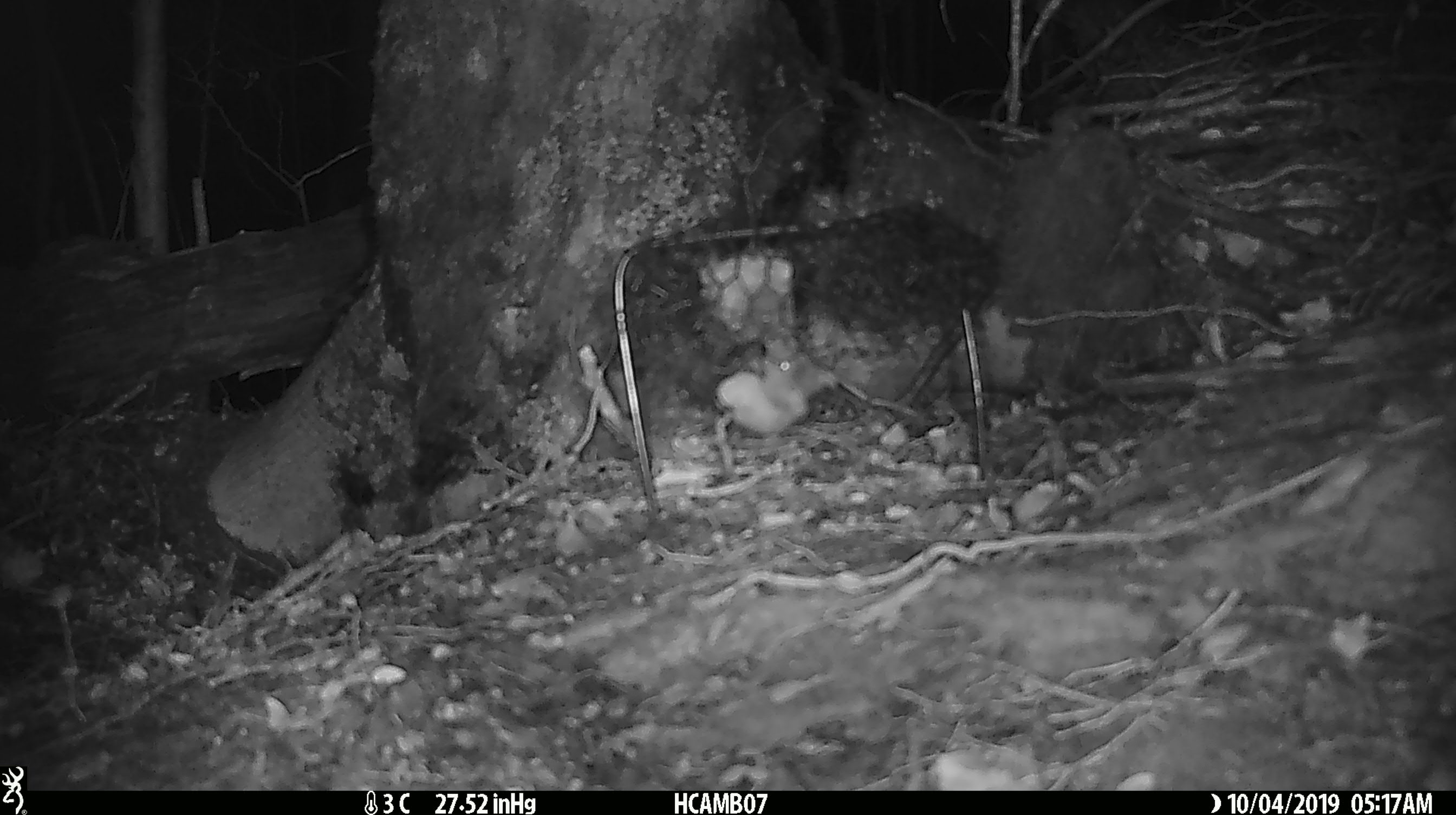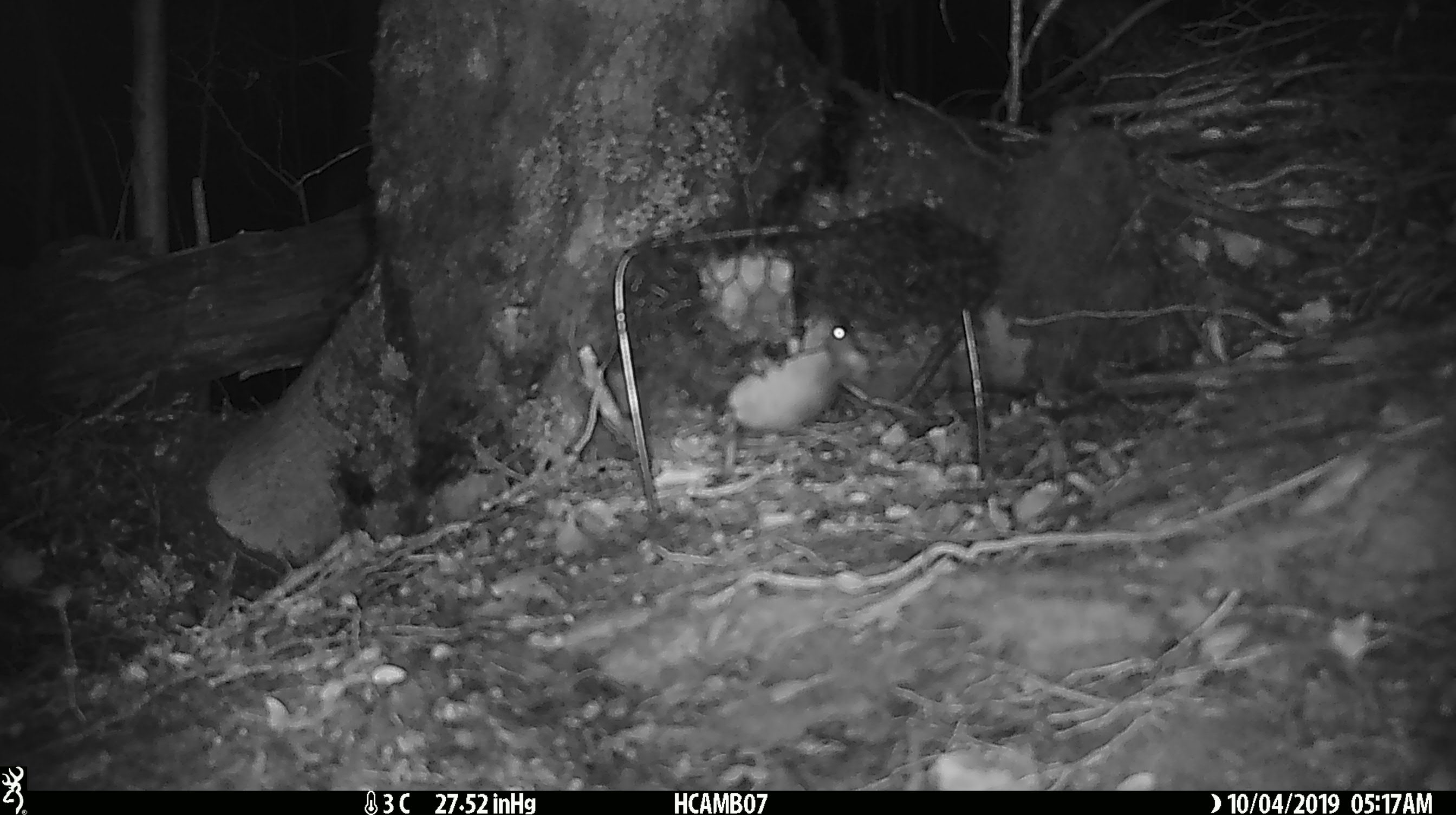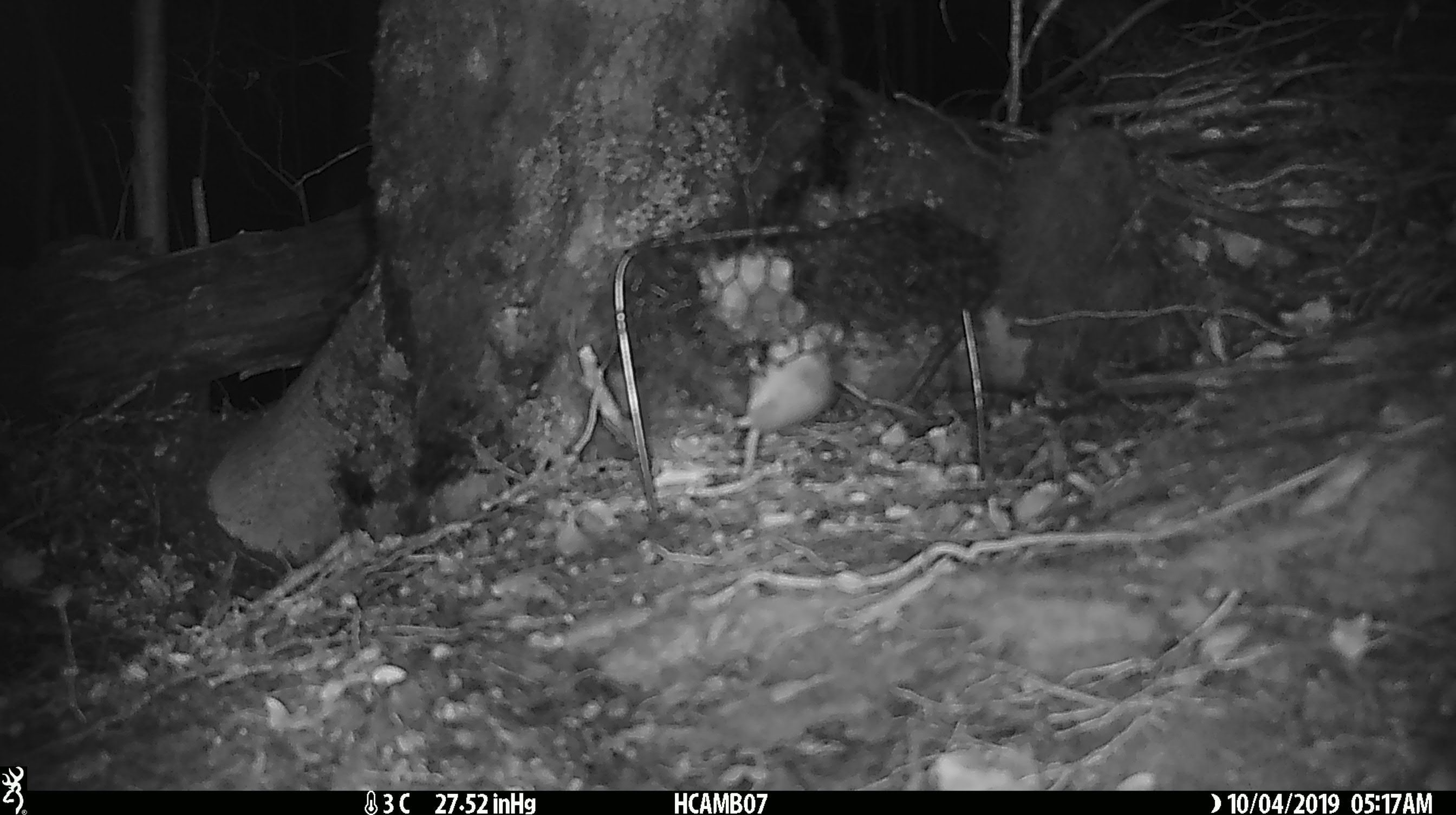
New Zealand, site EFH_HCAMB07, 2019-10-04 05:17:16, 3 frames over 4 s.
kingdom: Animalia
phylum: Chordata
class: Mammalia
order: Rodentia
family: Muridae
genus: Mus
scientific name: Mus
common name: mouse